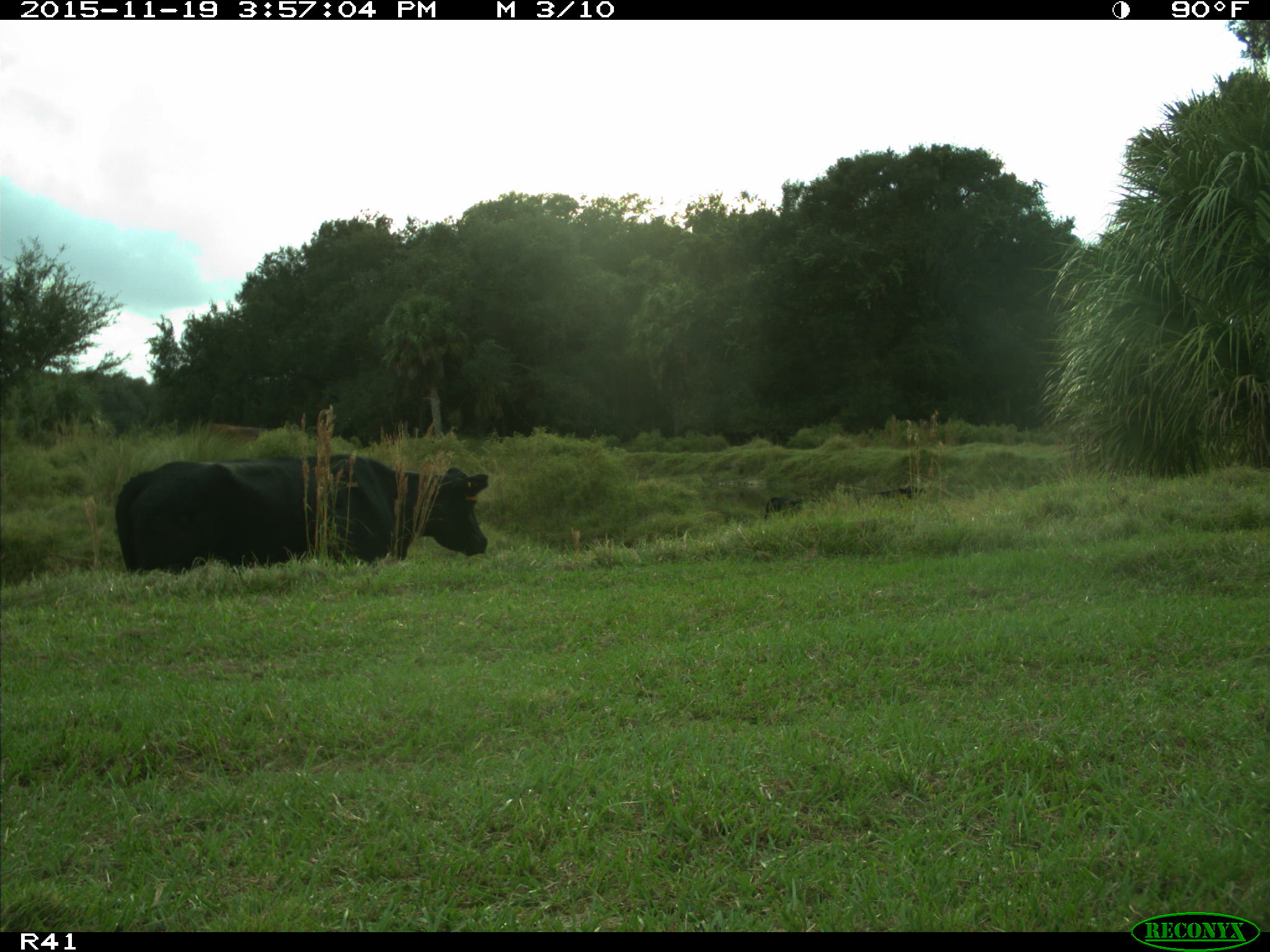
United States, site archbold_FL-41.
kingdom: Animalia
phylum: Chordata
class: Mammalia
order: Artiodactyla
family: Bovidae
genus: Bos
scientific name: Bos taurus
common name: domestic cow